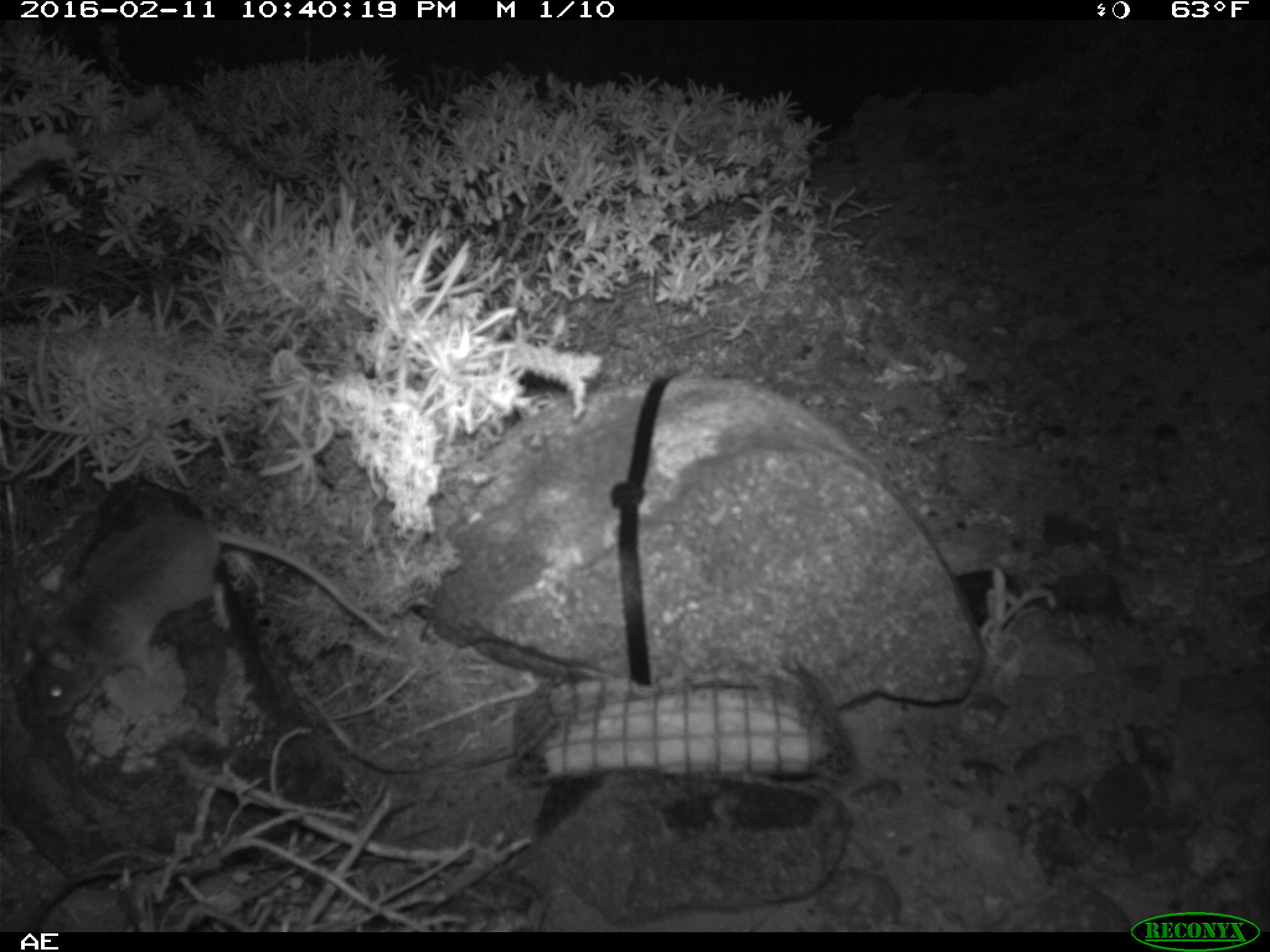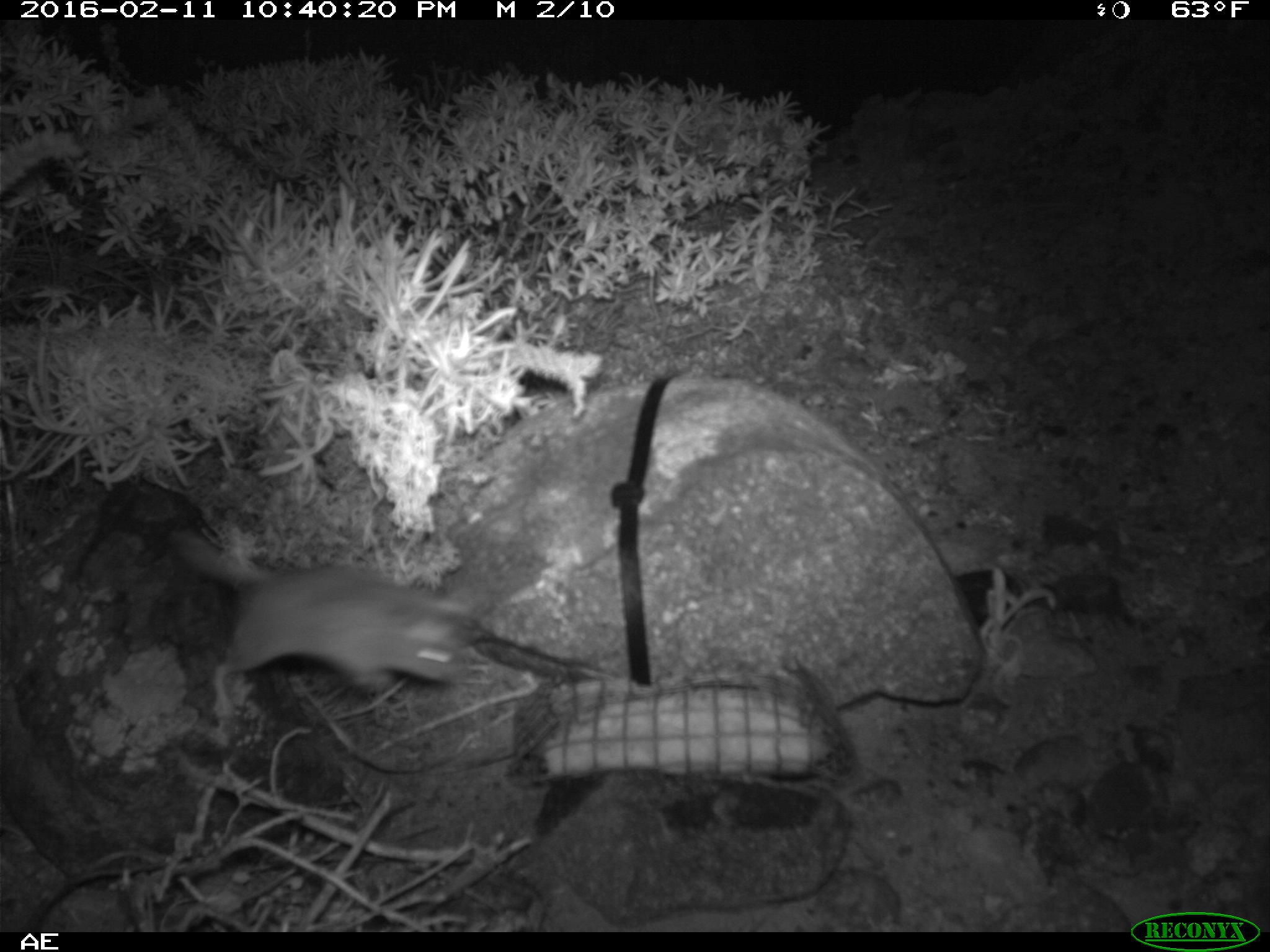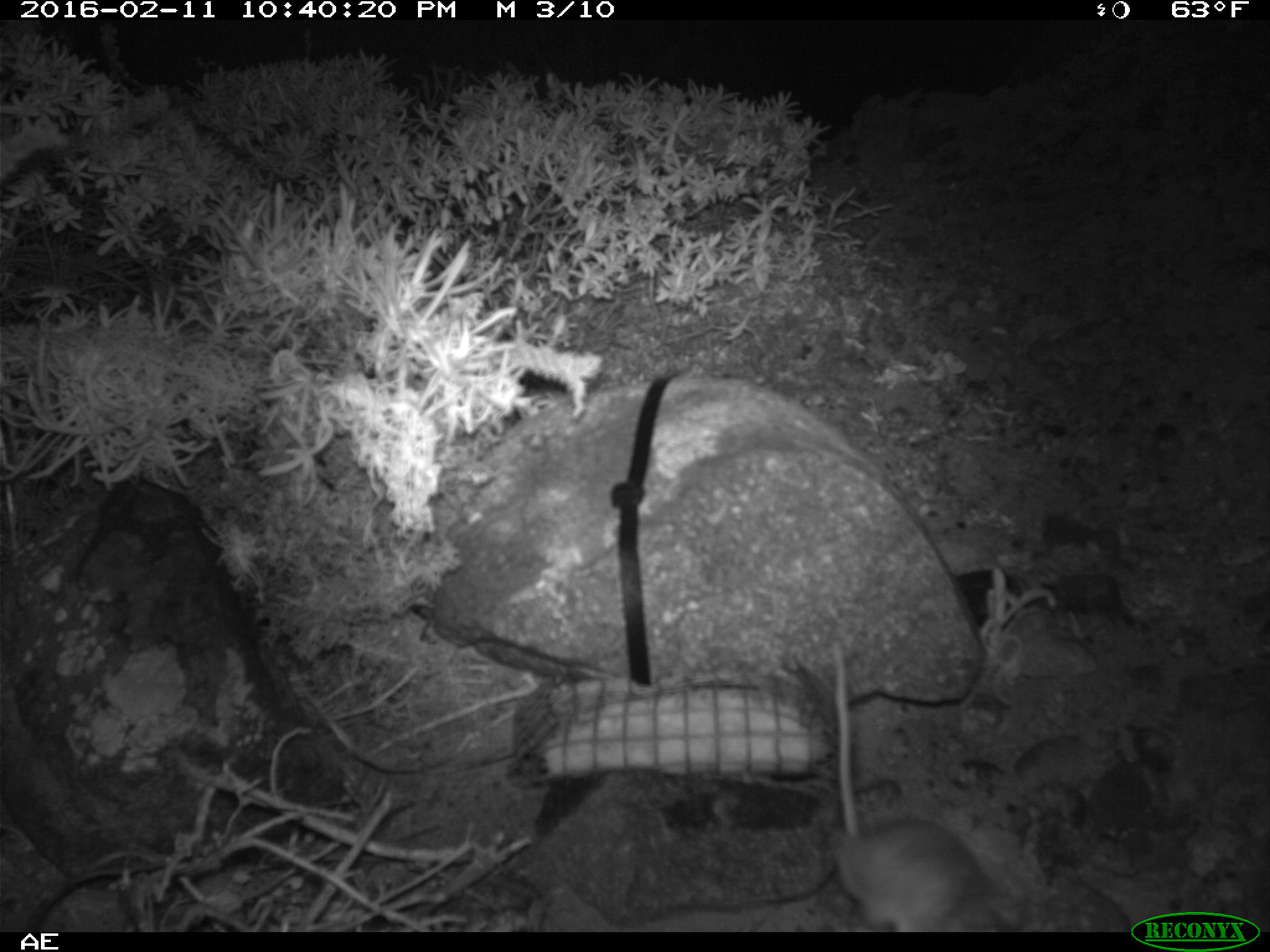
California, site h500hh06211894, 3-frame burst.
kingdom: Animalia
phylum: Chordata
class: Mammalia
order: Rodentia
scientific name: Rodentia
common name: rodent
Rodent (Rodentia).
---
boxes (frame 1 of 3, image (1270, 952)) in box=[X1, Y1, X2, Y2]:
rodent: box=[22, 514, 392, 721]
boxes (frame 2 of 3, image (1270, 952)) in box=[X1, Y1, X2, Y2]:
rodent: box=[167, 531, 485, 717]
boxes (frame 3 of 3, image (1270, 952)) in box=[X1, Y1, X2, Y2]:
rodent: box=[831, 641, 1023, 932]